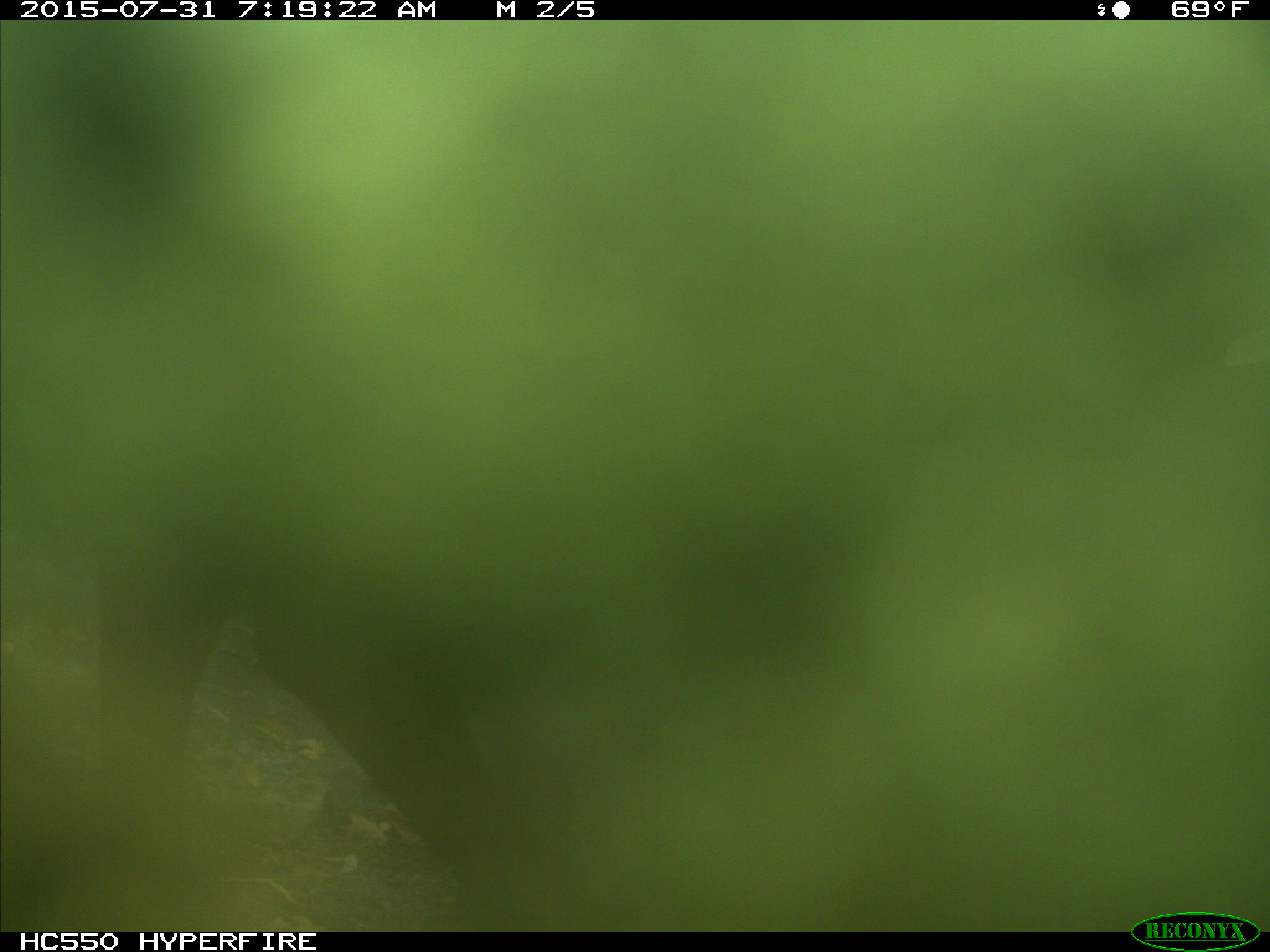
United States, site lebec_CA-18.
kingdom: Animalia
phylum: Chordata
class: Mammalia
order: Artiodactyla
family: Bovidae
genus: Bos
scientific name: Bos taurus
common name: domestic cow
Bos taurus (domestic cow).